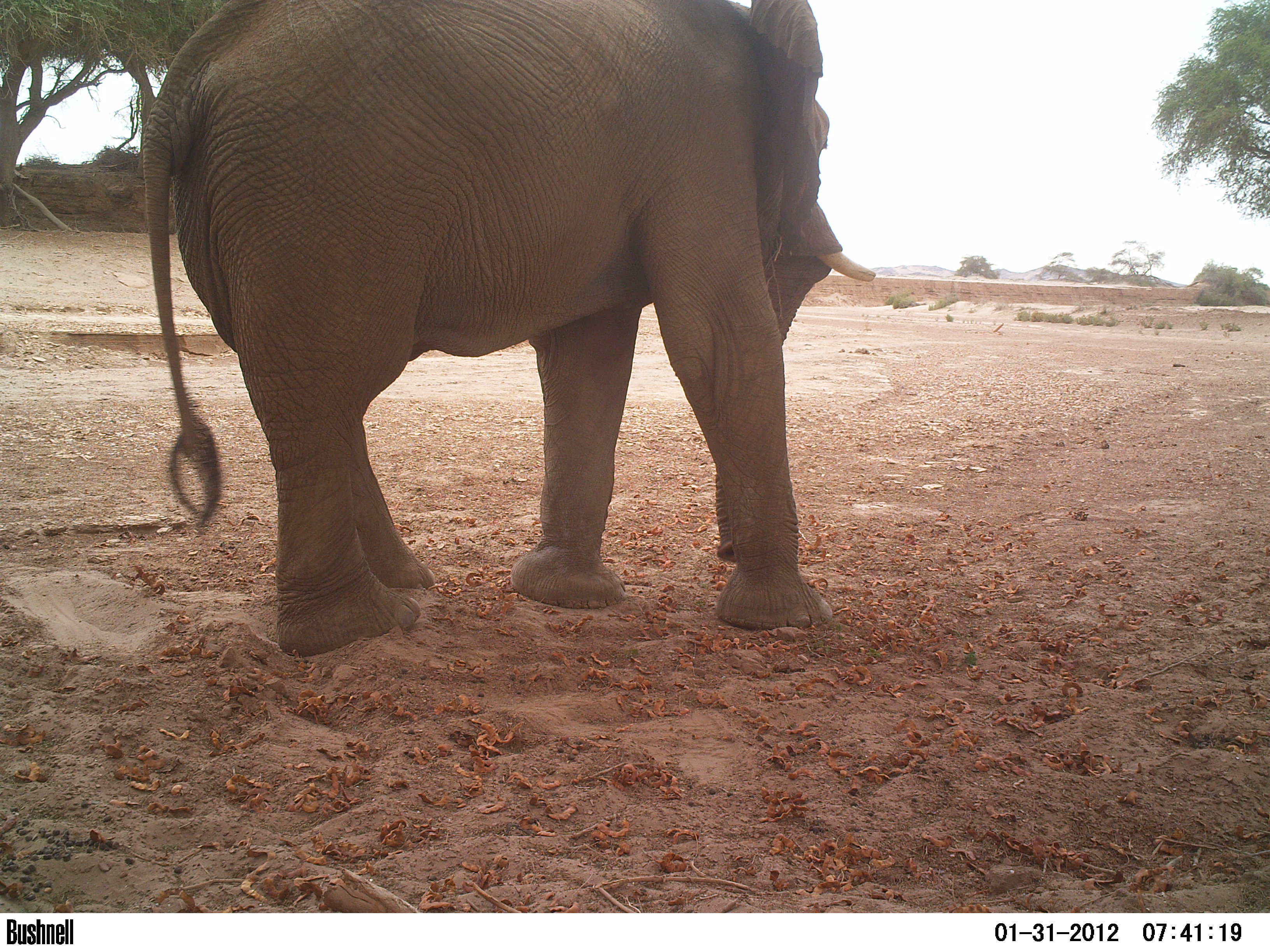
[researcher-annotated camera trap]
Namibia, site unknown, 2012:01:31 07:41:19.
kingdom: Animalia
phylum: Chordata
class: Mammalia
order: Proboscidea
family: Elephantidae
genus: Loxodonta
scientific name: Loxodonta africana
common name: african elephant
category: loxodanta africana